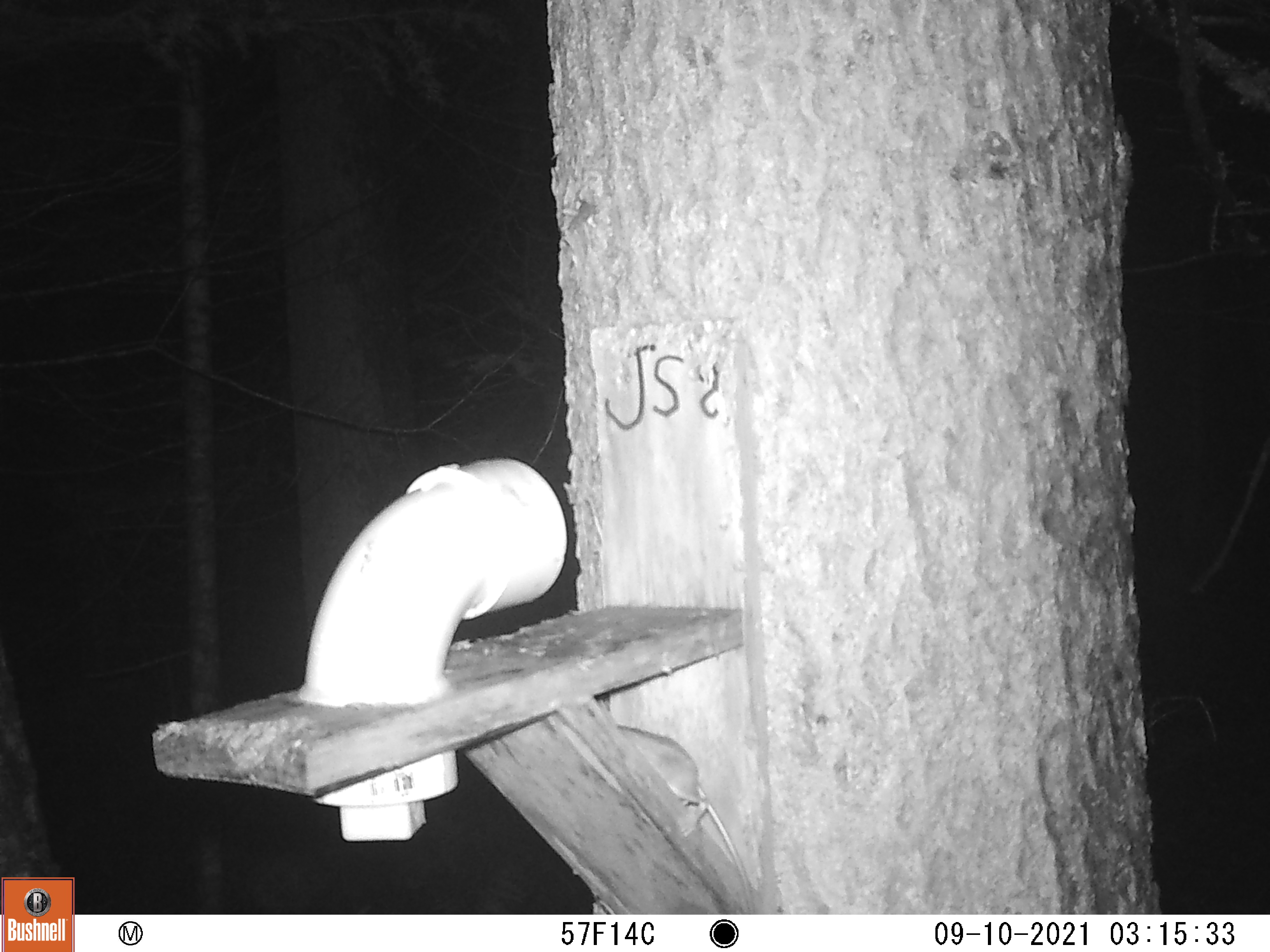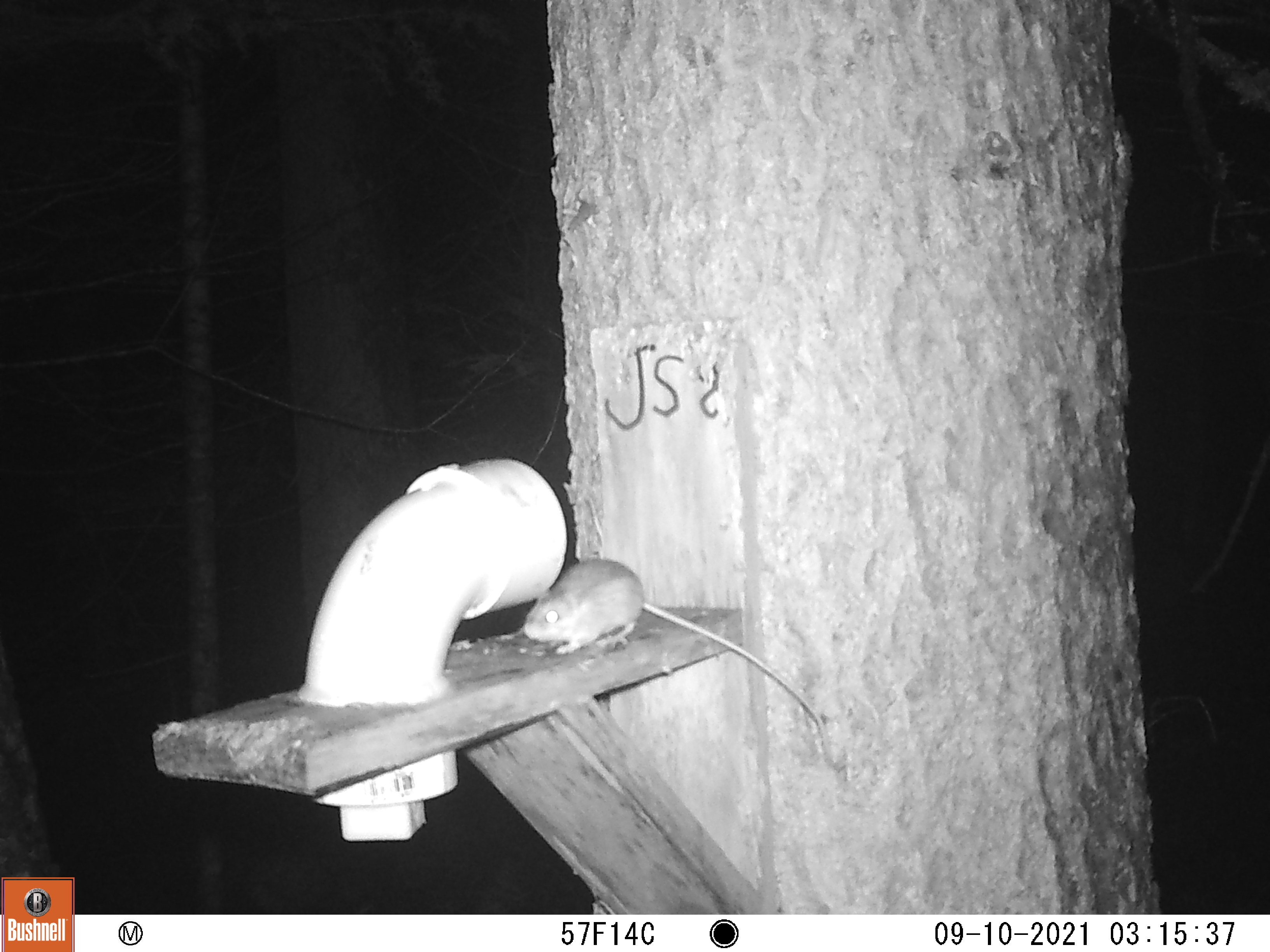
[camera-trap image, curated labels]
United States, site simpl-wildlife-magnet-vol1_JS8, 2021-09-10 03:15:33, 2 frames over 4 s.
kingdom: Animalia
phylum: Chordata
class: Mammalia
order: Rodentia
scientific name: Rodentia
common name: mouse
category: mouse sp.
Mouse sp. (mouse) (Rodentia).